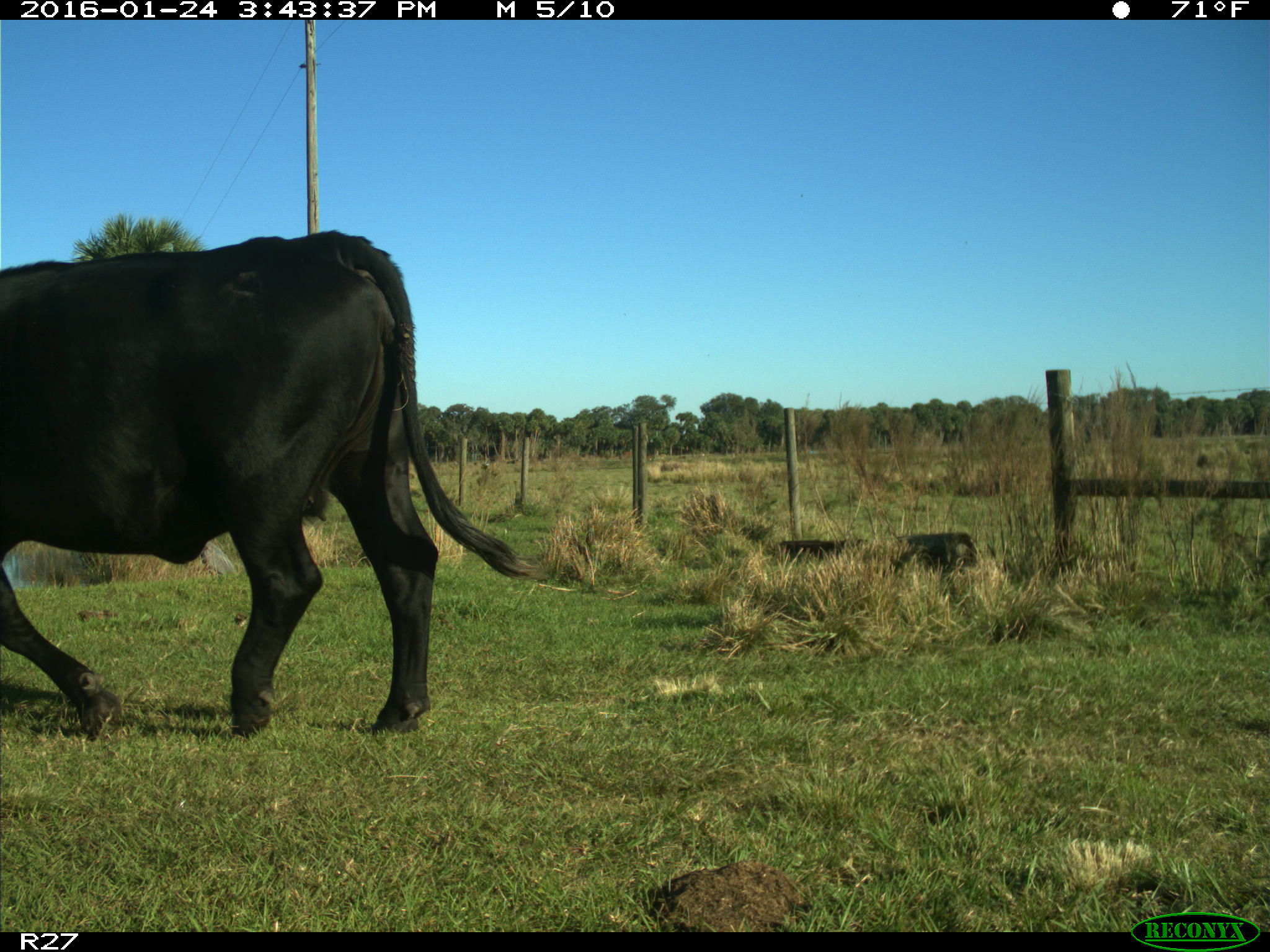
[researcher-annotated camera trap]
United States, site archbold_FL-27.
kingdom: Animalia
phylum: Chordata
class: Mammalia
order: Artiodactyla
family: Bovidae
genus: Bos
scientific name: Bos taurus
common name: domestic cow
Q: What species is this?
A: Bos taurus (domestic cow).